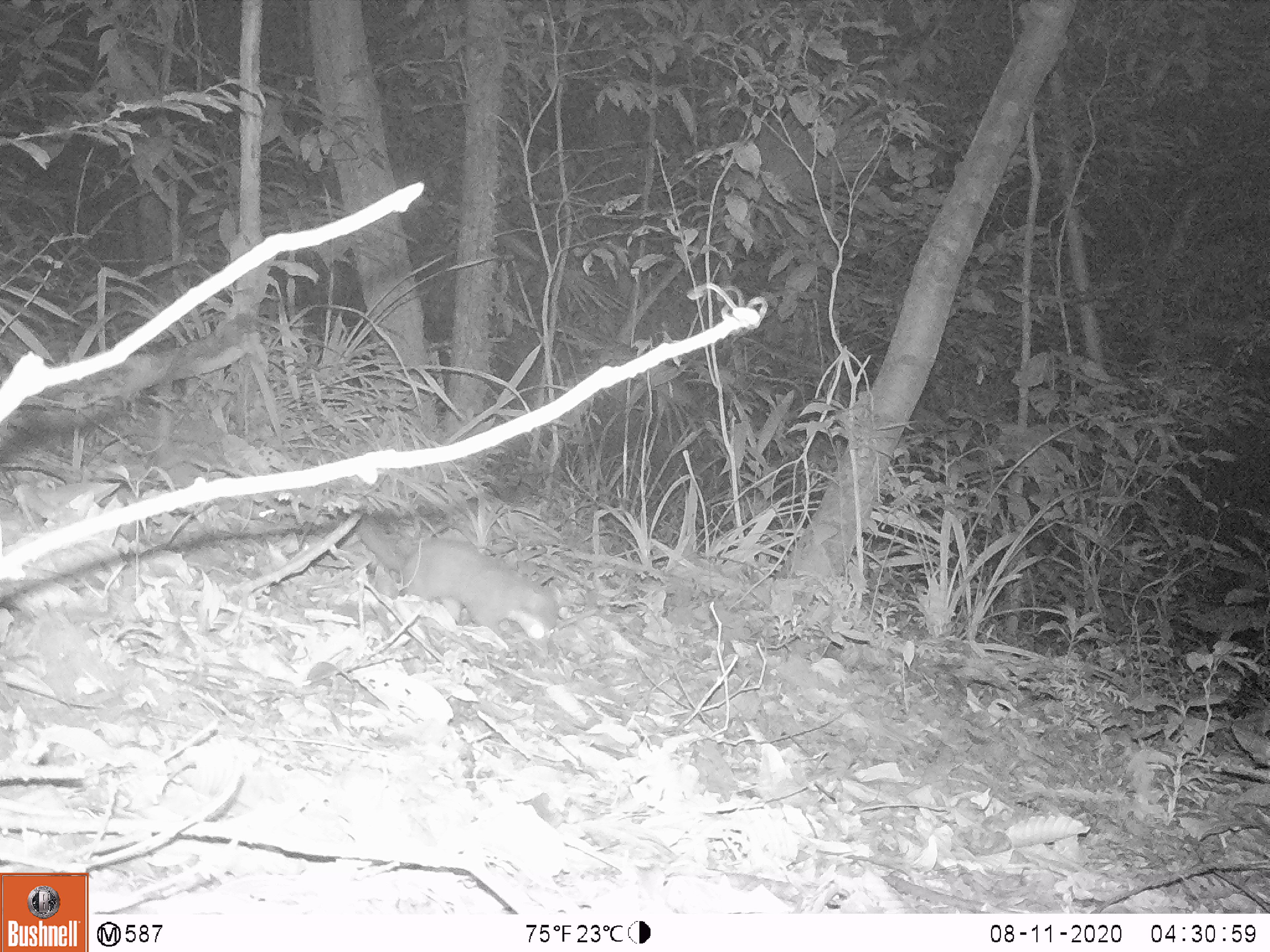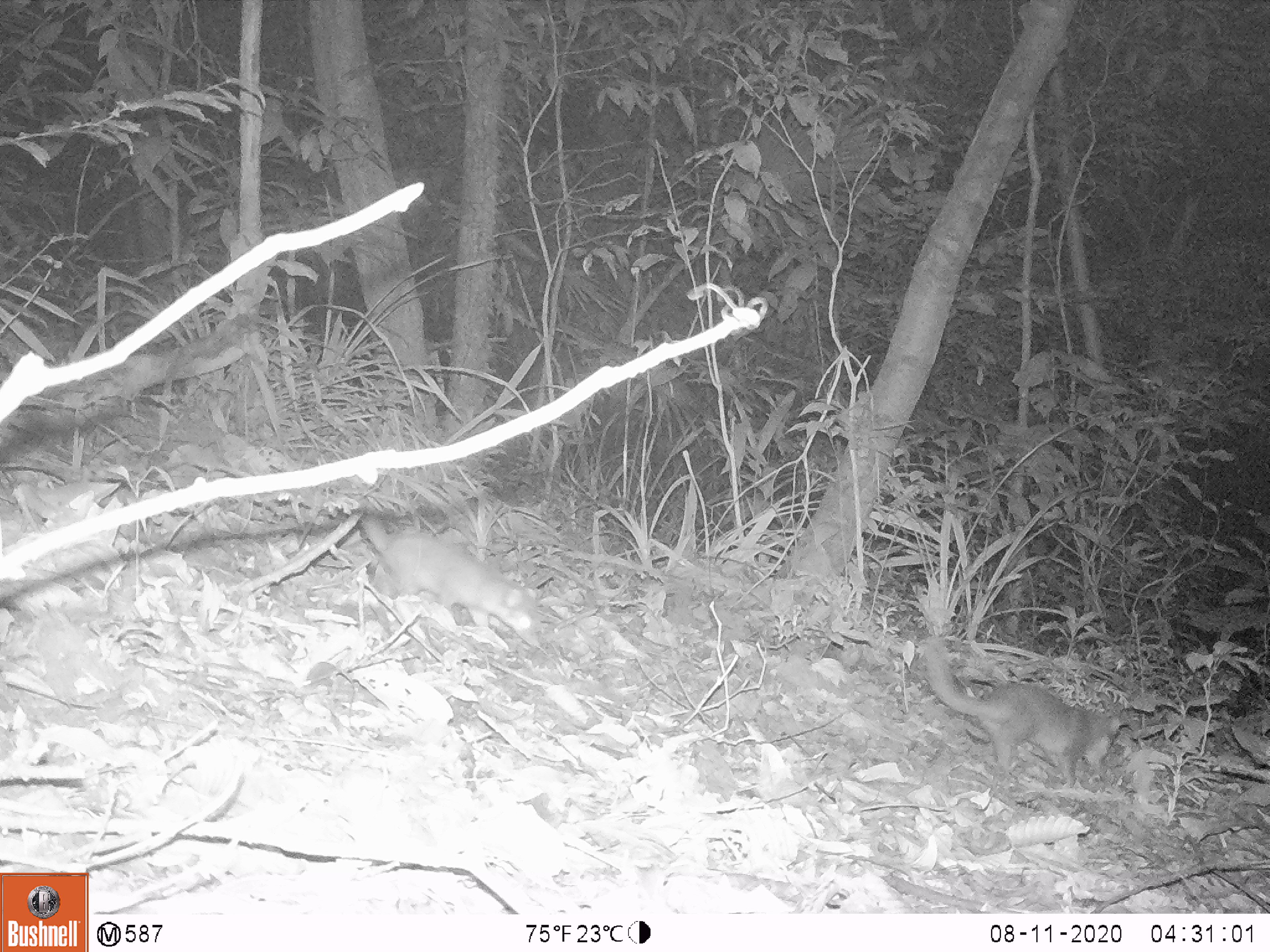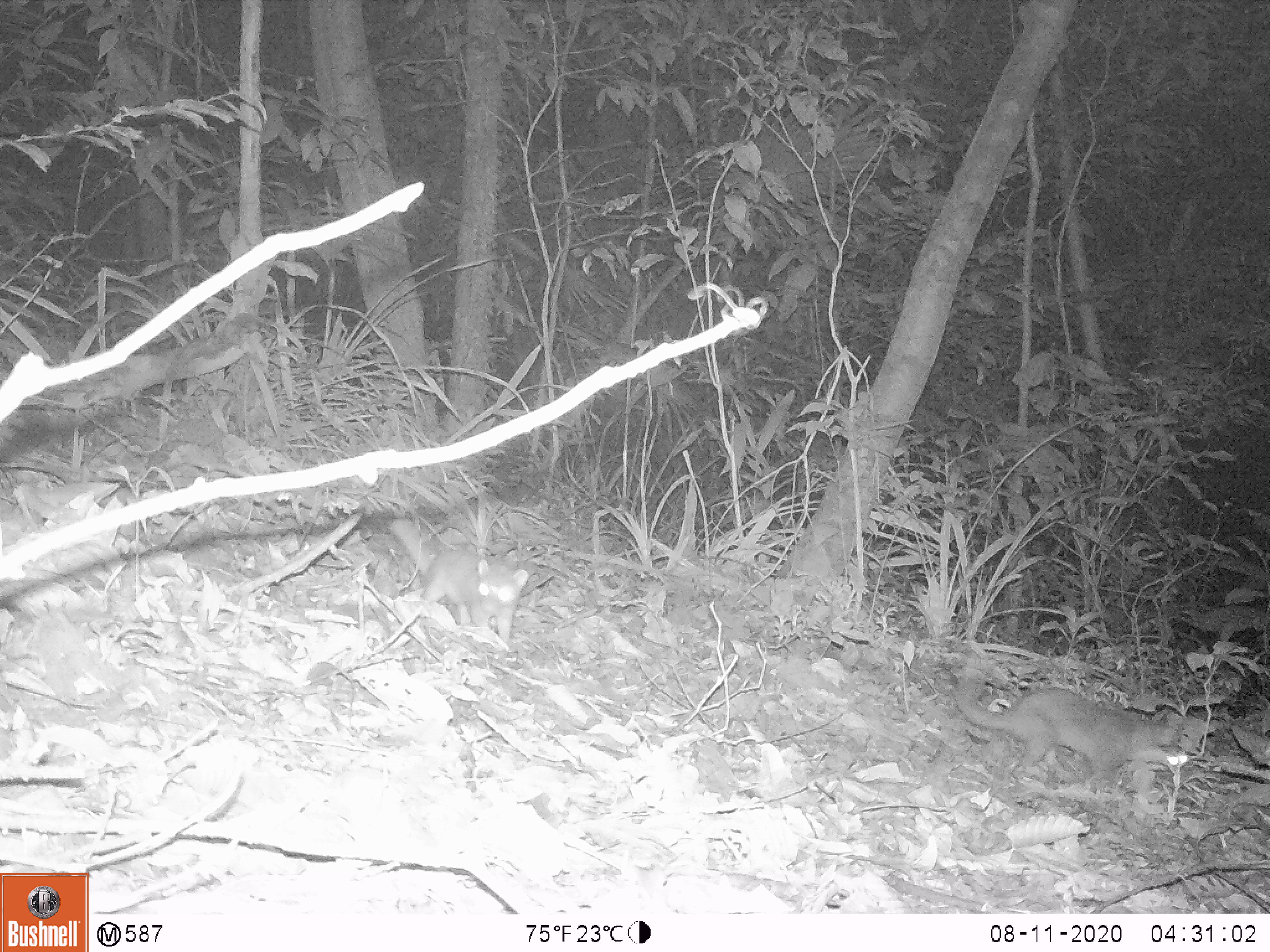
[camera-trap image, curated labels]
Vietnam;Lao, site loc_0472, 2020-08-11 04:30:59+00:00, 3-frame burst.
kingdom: Animalia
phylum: Chordata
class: Mammalia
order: Carnivora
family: Mustelidae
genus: Melogale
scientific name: Melogale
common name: ferret badger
Ferret badger (Melogale). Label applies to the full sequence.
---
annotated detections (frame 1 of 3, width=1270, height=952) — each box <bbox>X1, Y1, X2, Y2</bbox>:
ferret badger: <bbox>353, 518, 560, 646</bbox>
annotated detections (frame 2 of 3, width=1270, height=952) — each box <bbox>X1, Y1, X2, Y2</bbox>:
ferret badger: <bbox>920, 635, 1133, 789</bbox>; <bbox>356, 512, 543, 650</bbox>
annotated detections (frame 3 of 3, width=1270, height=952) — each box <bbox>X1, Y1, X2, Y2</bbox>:
ferret badger: <bbox>953, 670, 1189, 784</bbox>; <bbox>386, 516, 531, 644</bbox>